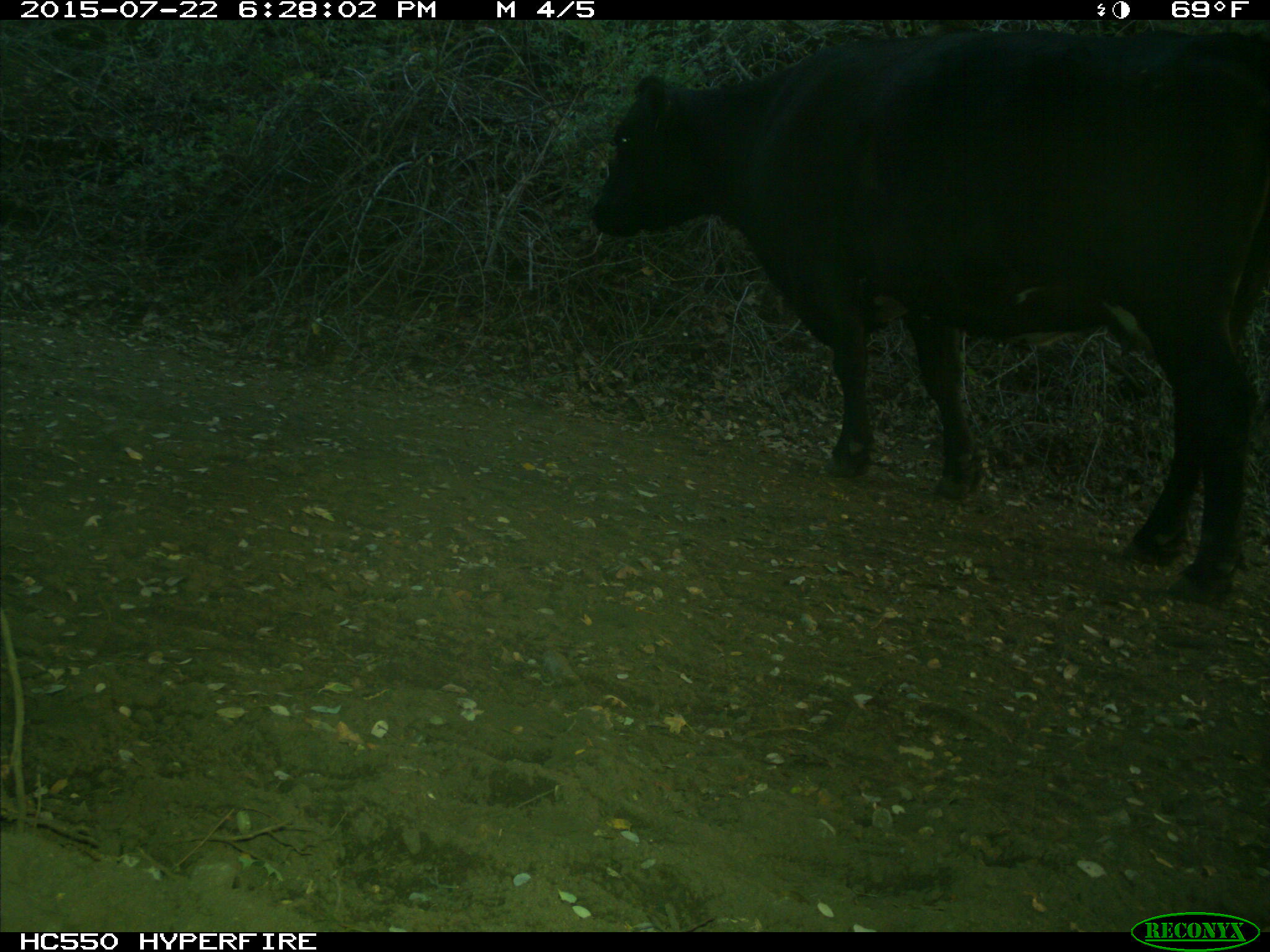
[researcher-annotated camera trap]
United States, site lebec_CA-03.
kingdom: Animalia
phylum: Chordata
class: Mammalia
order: Artiodactyla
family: Bovidae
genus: Bos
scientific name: Bos taurus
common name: domestic cow